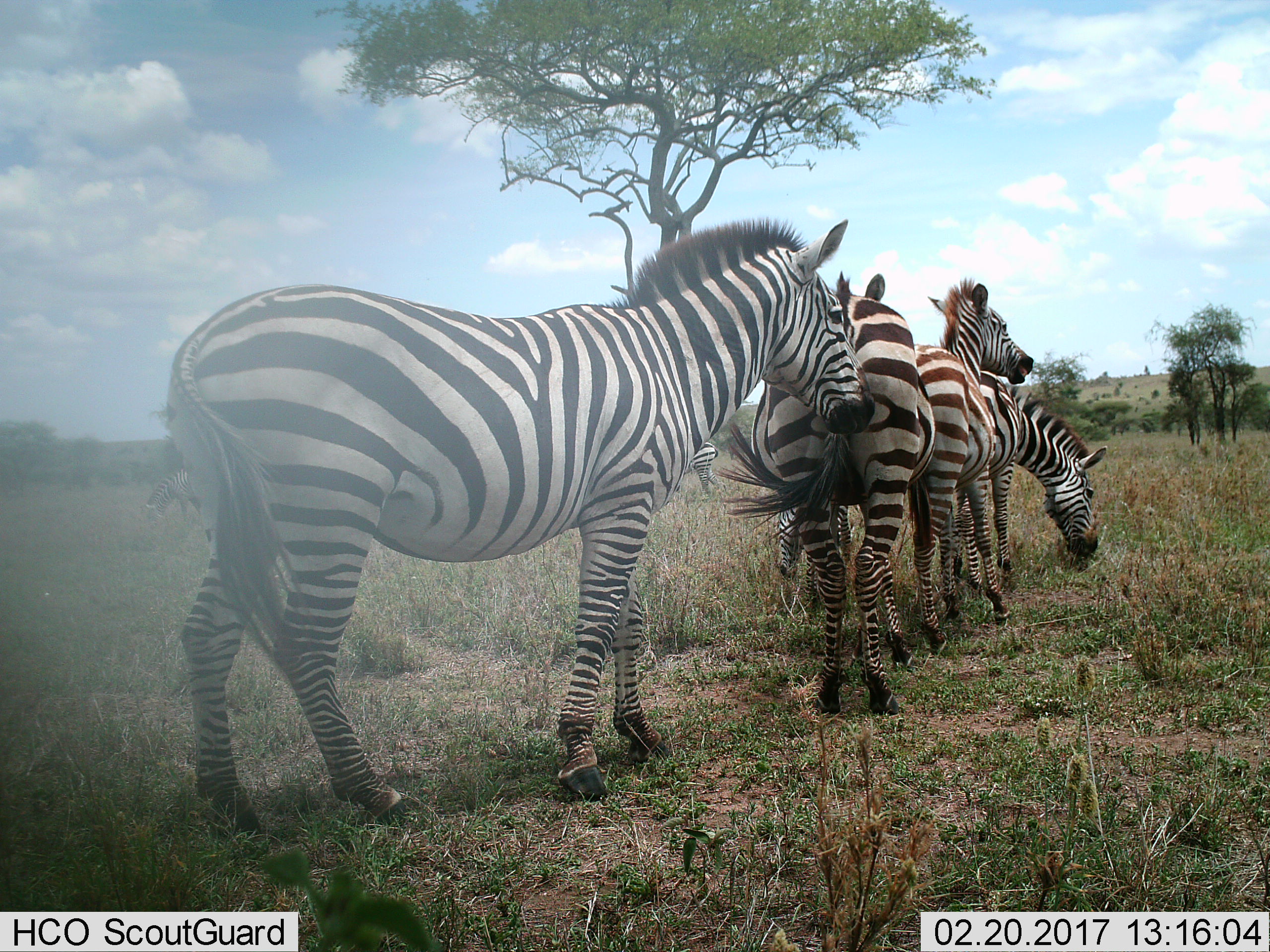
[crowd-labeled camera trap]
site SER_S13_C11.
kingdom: Animalia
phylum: Chordata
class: Mammalia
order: Perissodactyla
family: Equidae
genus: Equus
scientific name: Equus quagga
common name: plains zebra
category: zebraplains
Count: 5.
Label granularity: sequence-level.